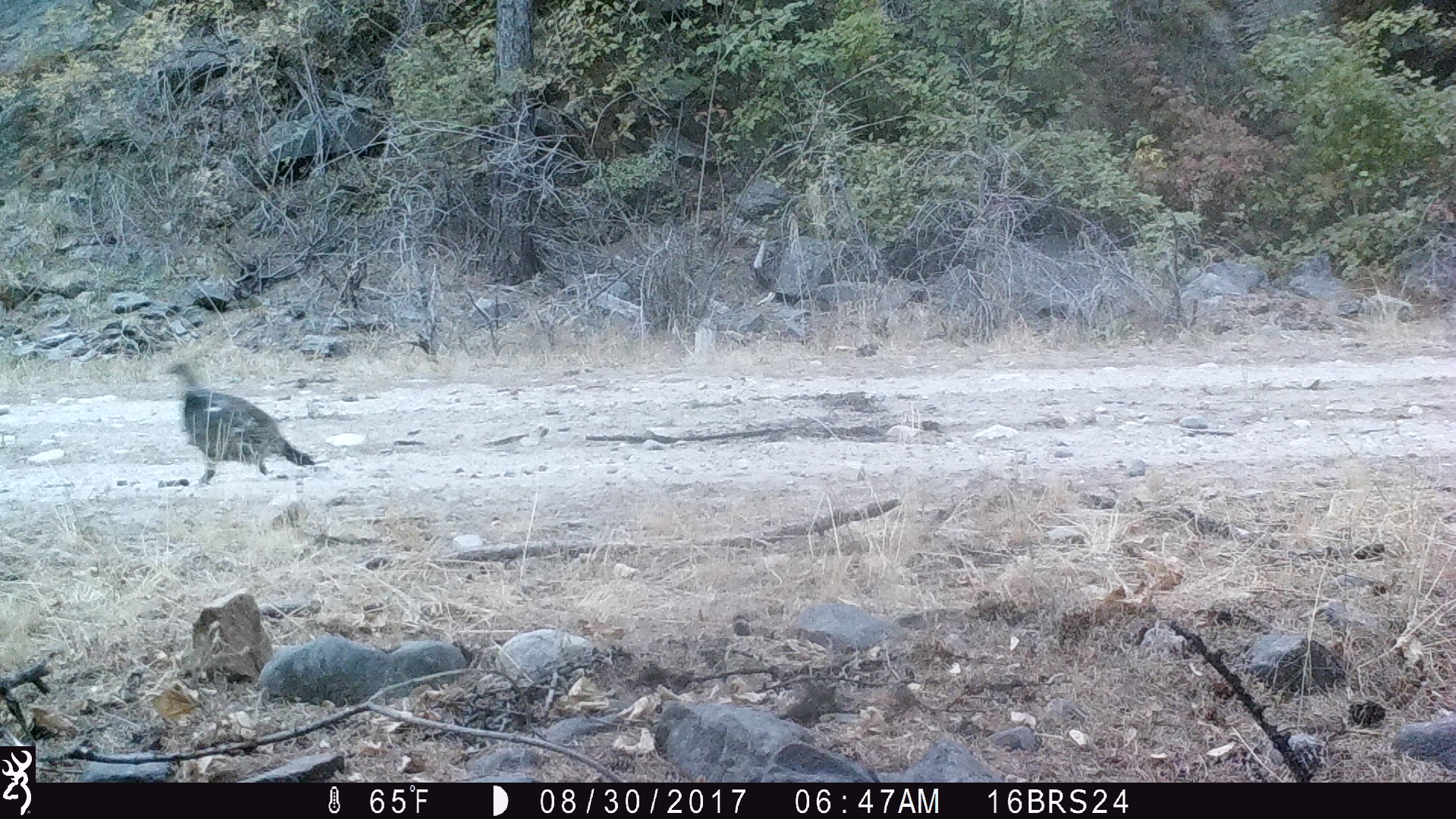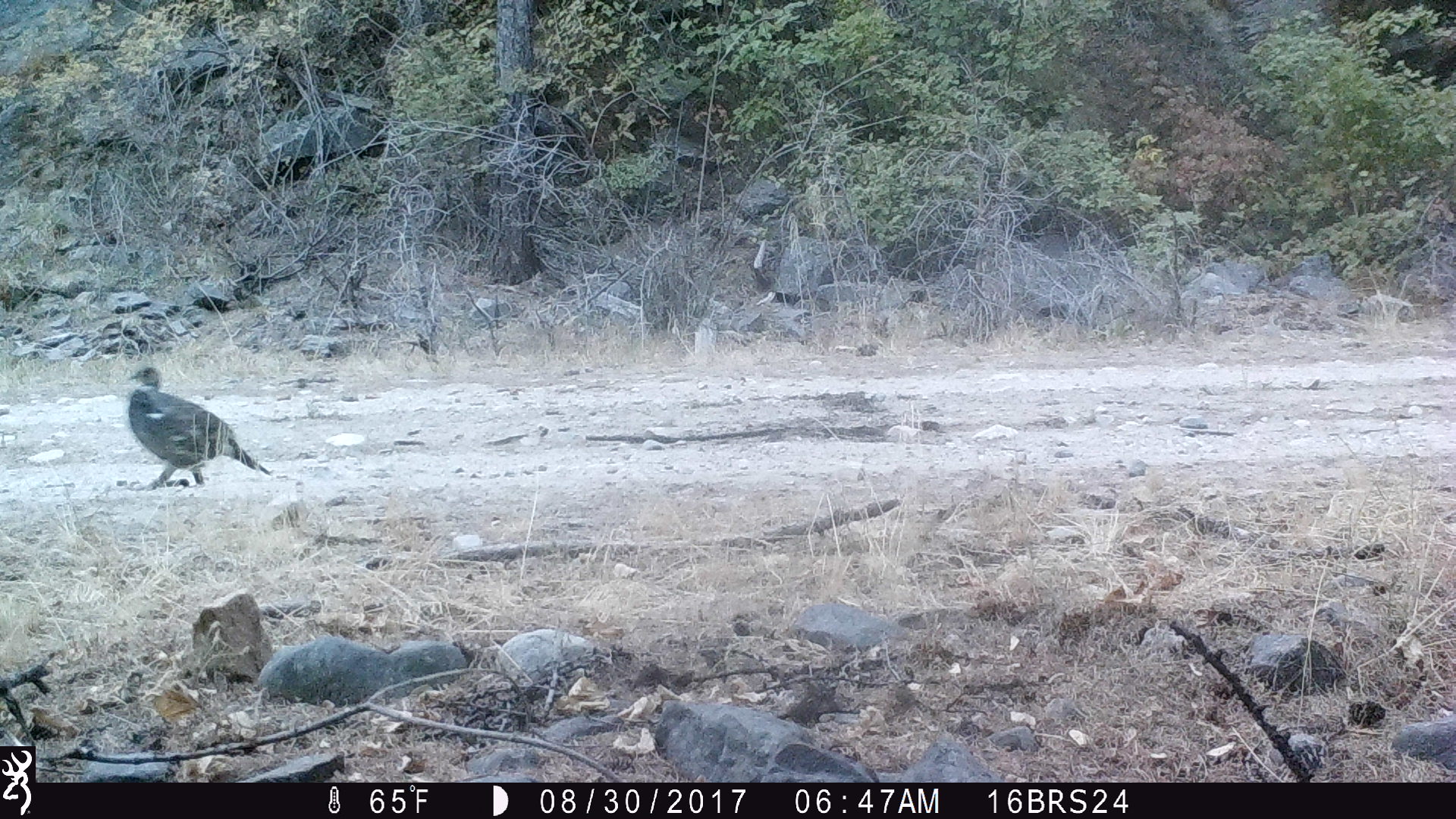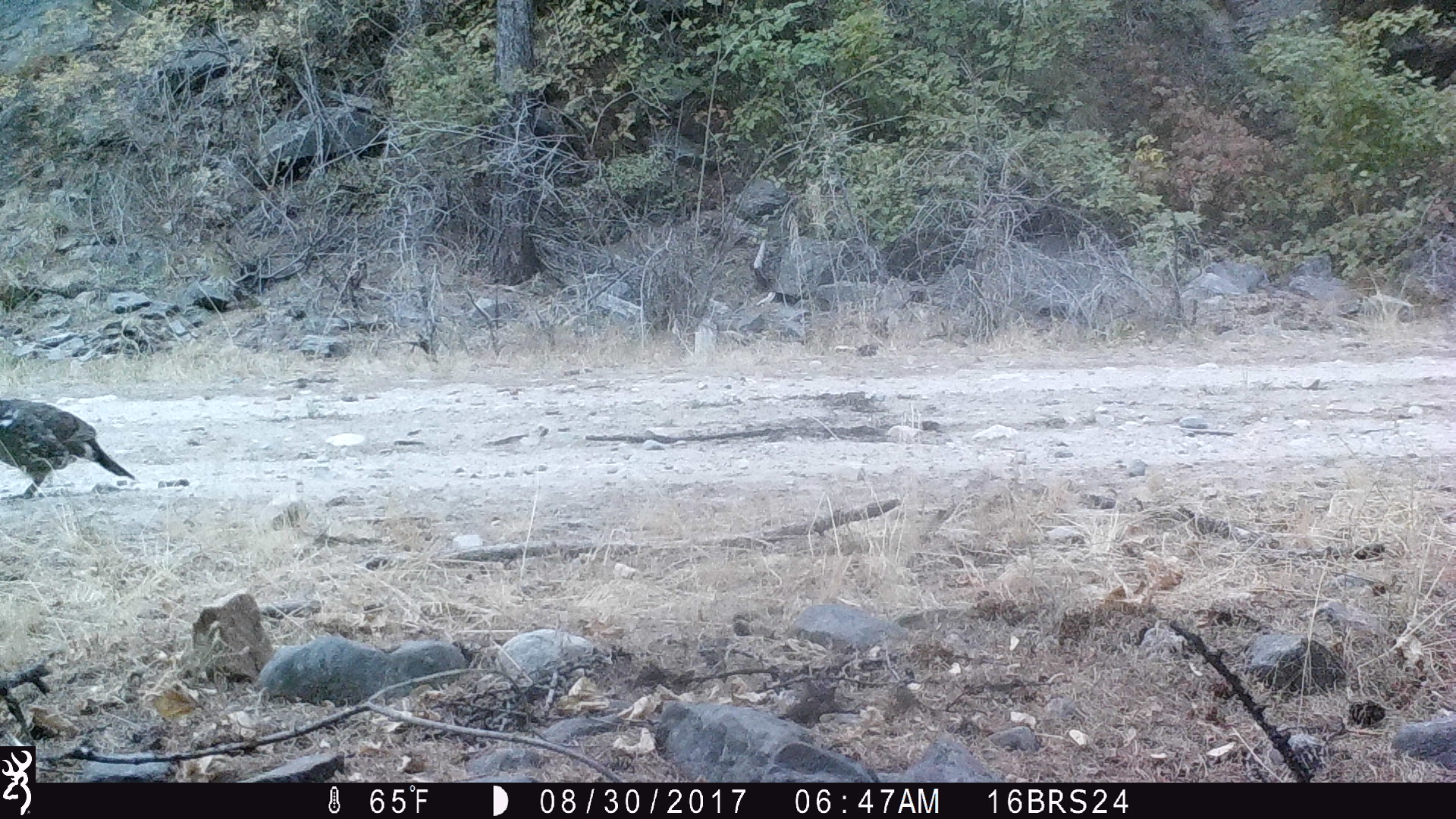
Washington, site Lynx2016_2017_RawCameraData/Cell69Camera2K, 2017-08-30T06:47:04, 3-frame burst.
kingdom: Animalia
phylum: Chordata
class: Aves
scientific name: Aves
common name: birds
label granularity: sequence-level